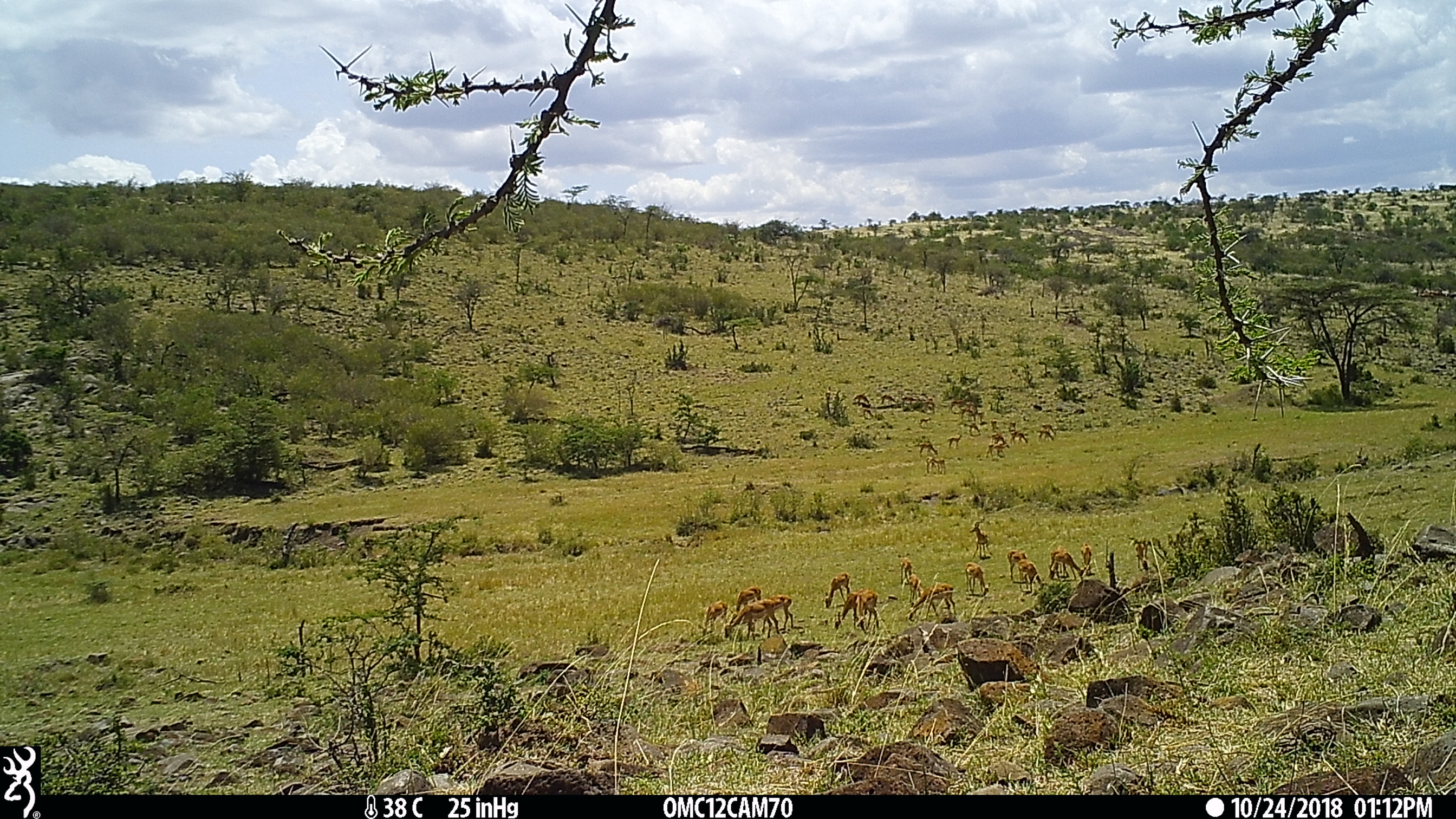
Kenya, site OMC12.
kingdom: Animalia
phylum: Chordata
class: Mammalia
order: Artiodactyla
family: Bovidae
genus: Aepyceros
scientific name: Aepyceros melampus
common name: impala